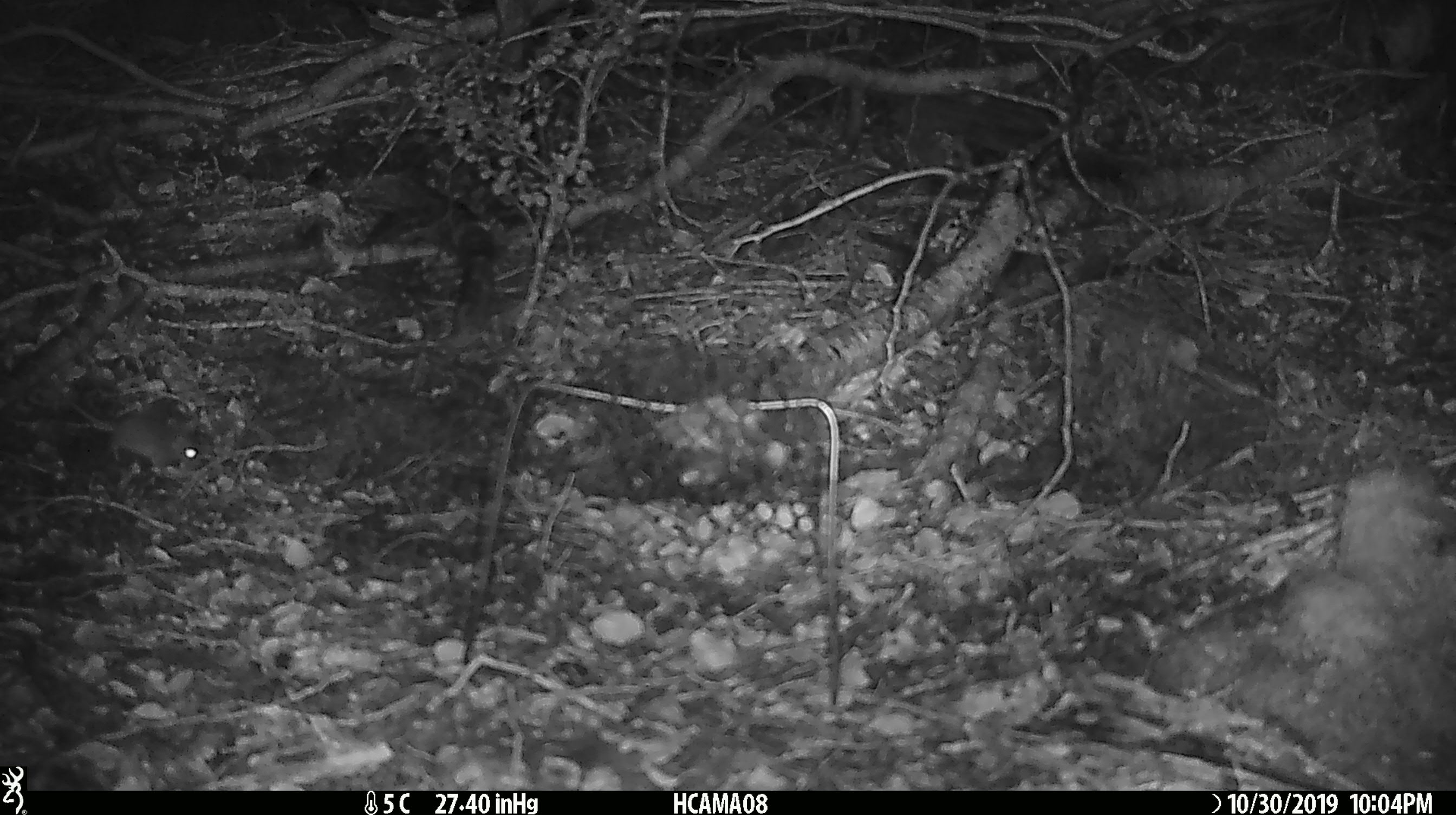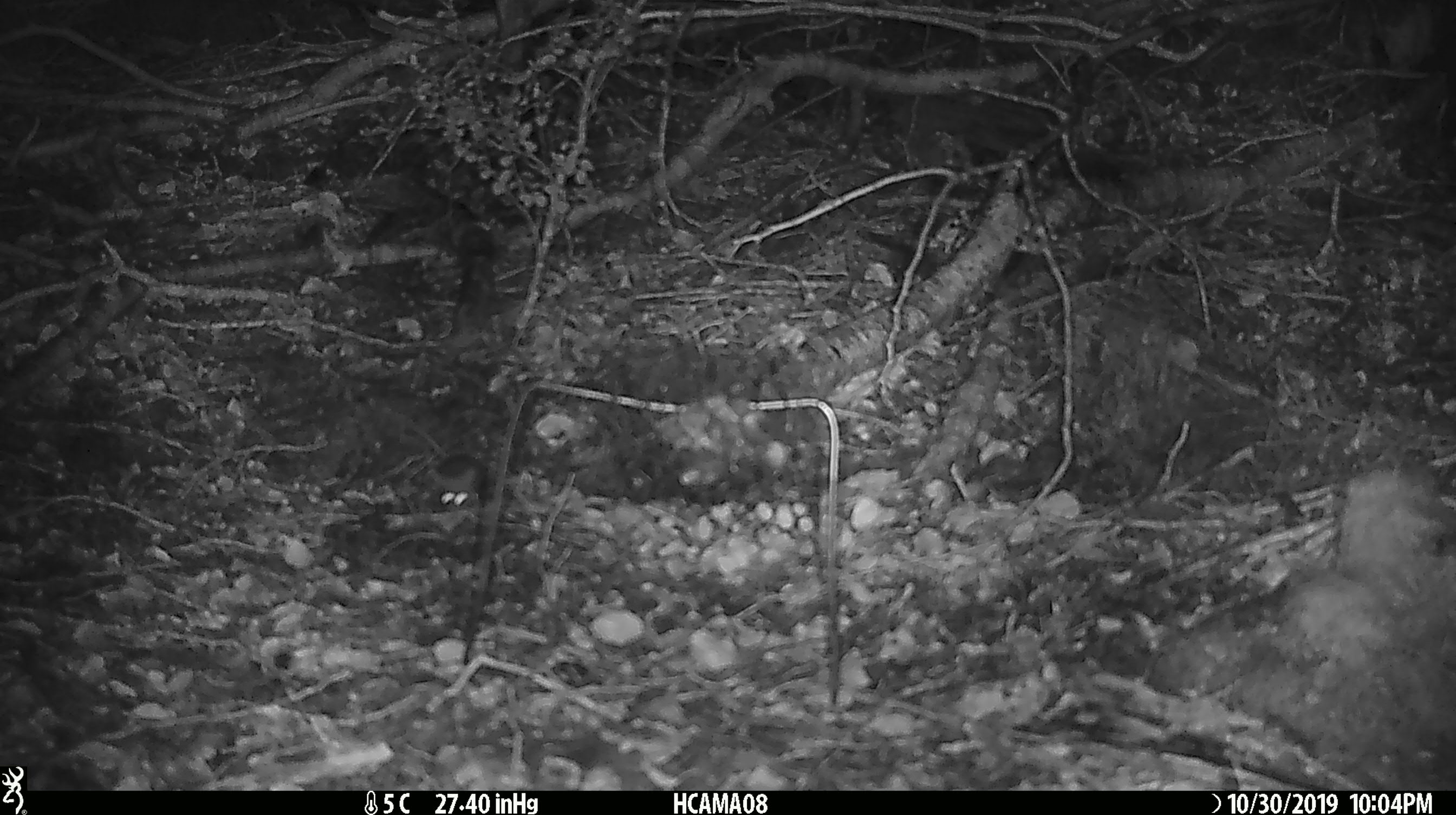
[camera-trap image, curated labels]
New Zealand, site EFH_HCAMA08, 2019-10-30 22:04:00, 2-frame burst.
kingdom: Animalia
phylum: Chordata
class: Mammalia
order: Rodentia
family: Muridae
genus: Mus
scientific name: Mus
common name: mouse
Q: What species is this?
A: Mouse (Mus).